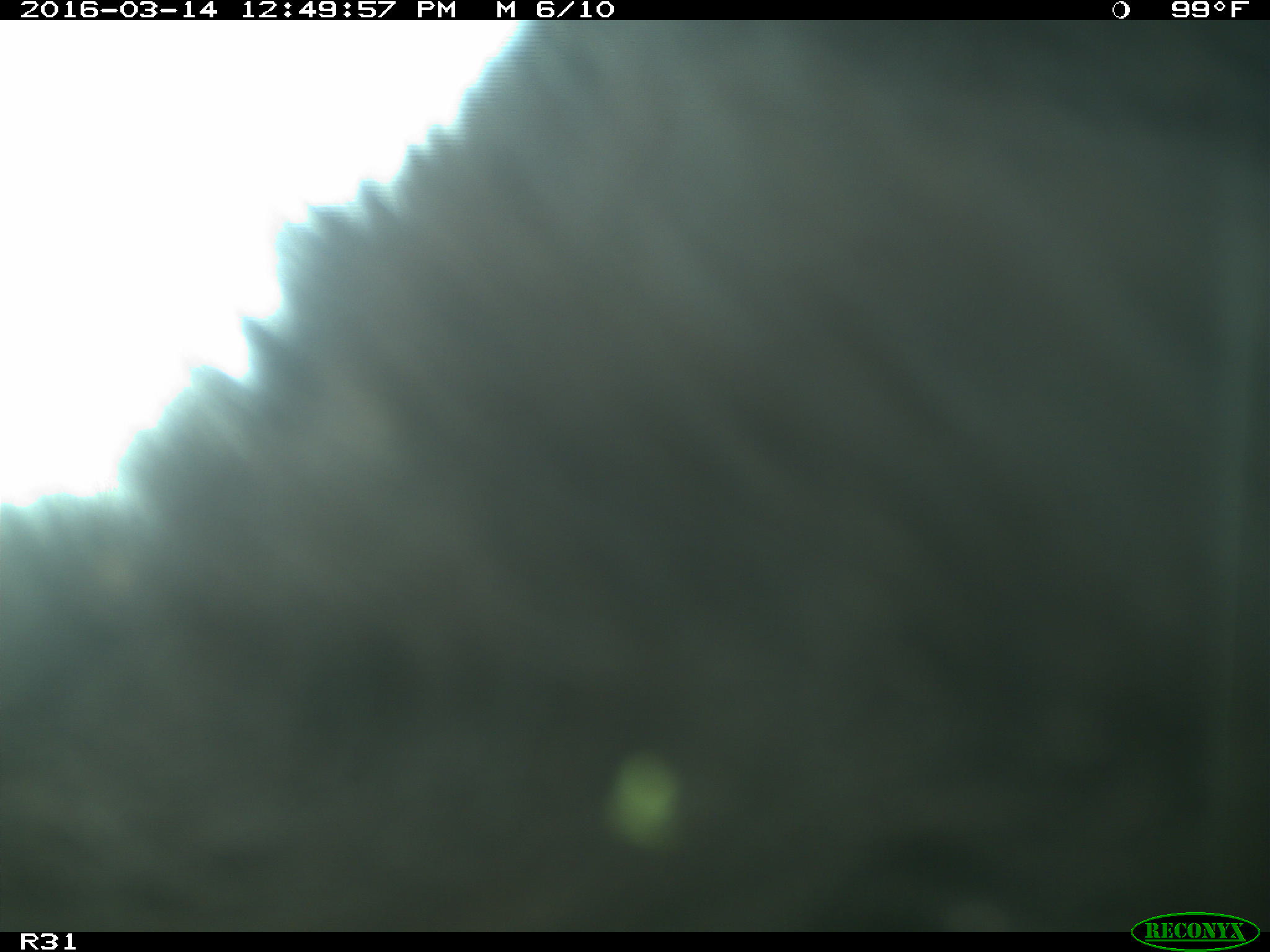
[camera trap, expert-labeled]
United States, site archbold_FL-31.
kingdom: Animalia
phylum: Chordata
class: Mammalia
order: Artiodactyla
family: Bovidae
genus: Bos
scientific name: Bos taurus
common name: domestic cow